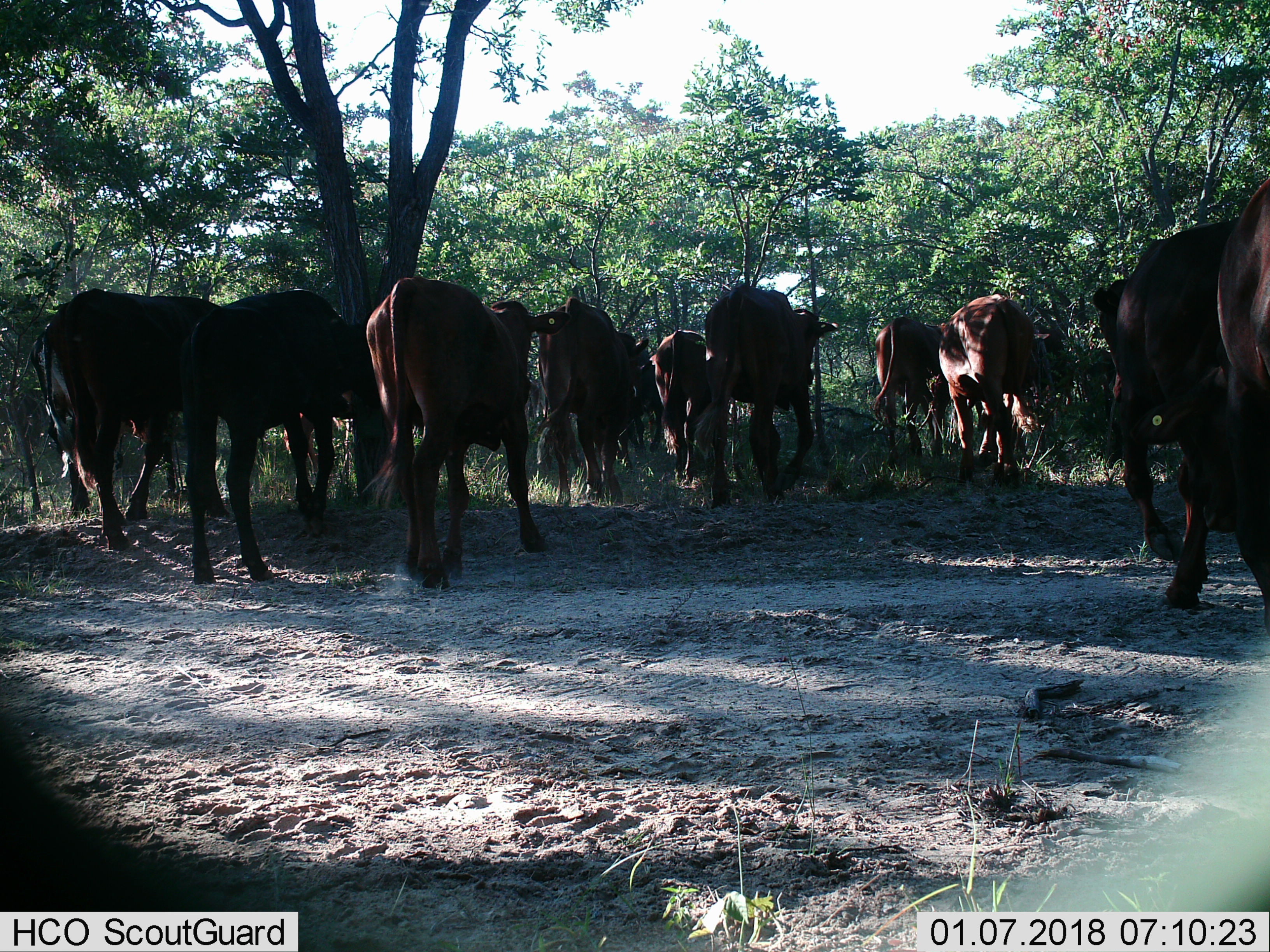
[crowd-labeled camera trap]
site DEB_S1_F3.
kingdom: Animalia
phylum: Chordata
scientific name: Vertebrata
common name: domestic animal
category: domesticanimal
Domesticanimal (domestic animal) (Vertebrata), count 11-50. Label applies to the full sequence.